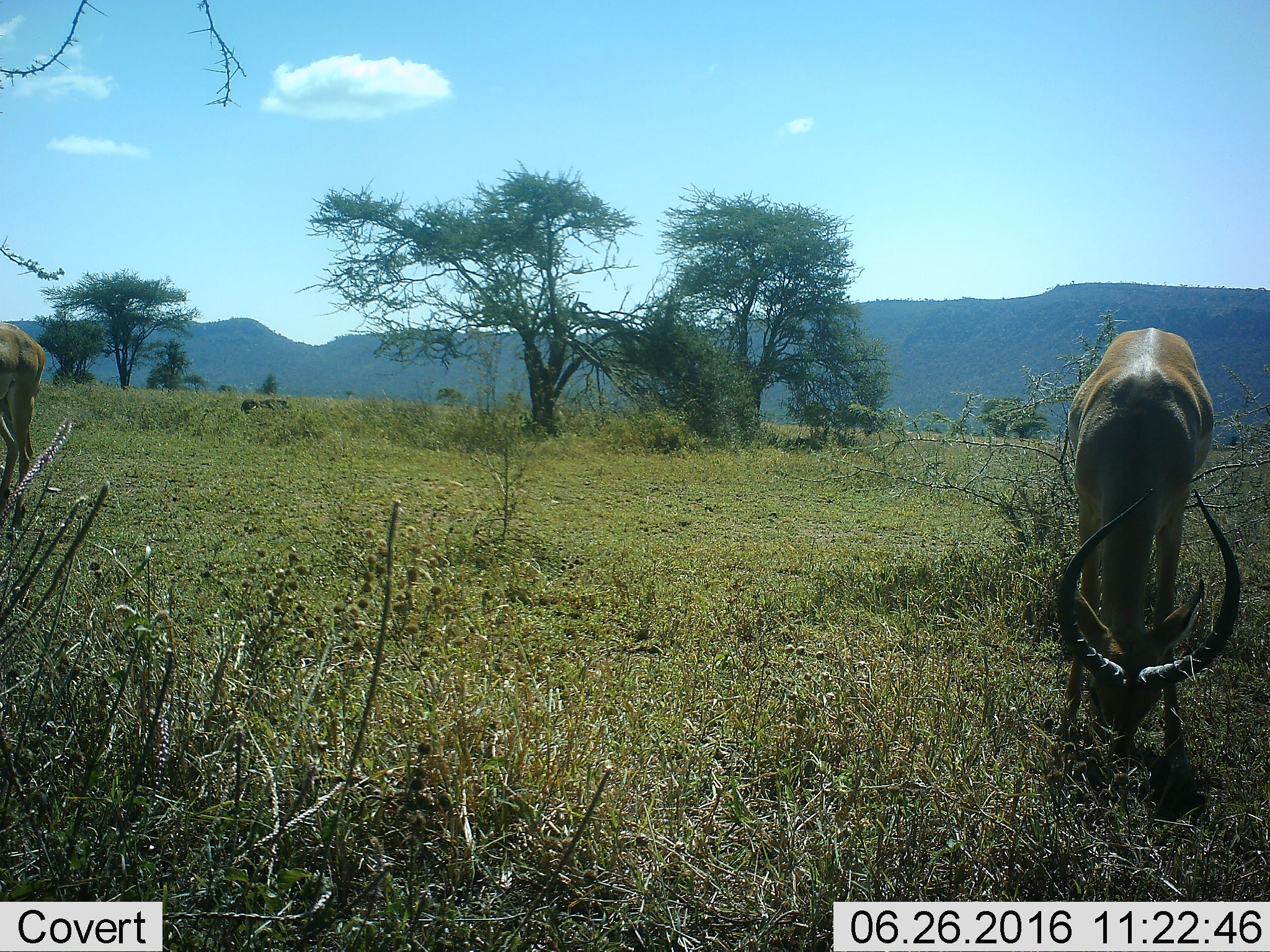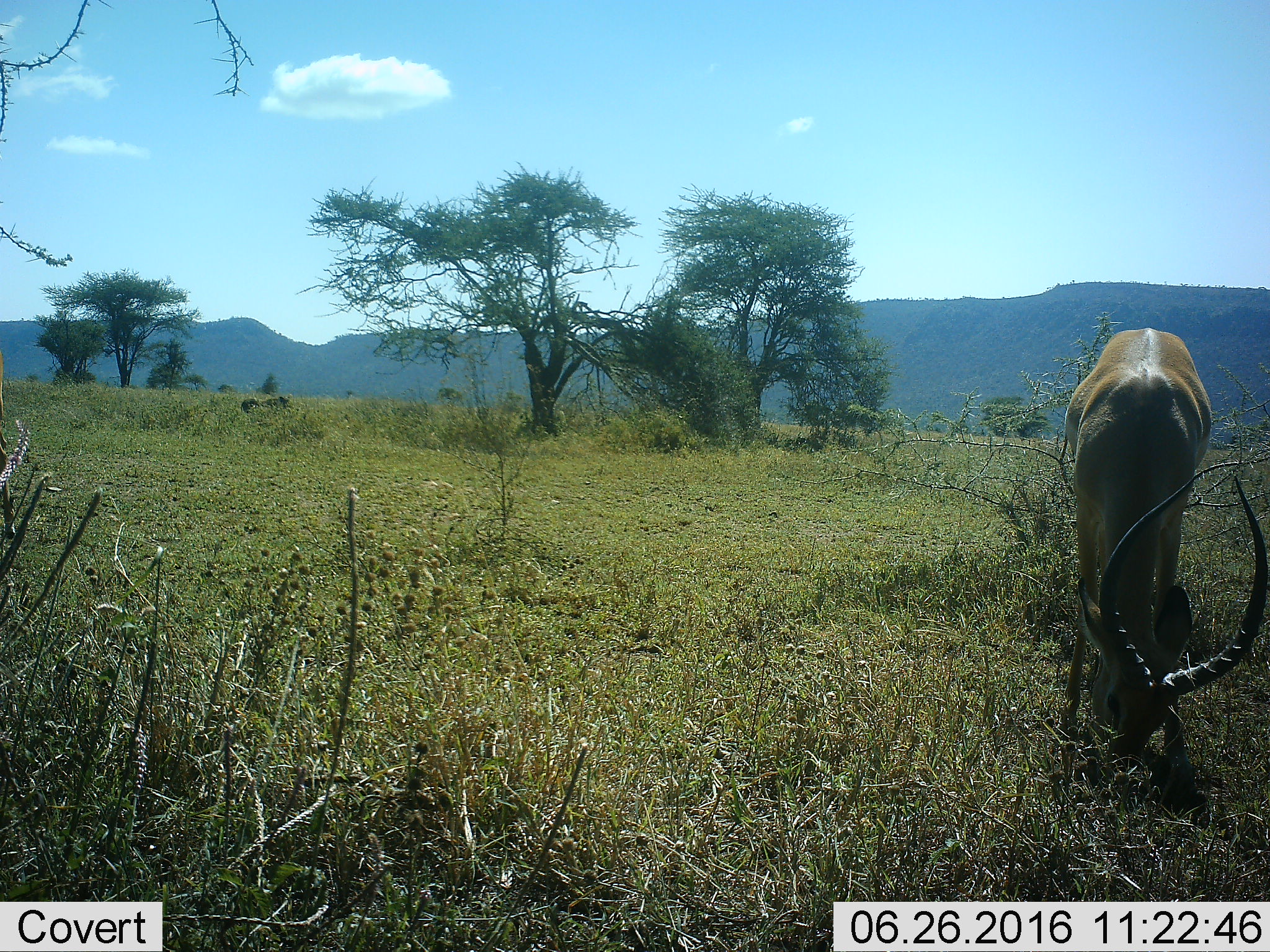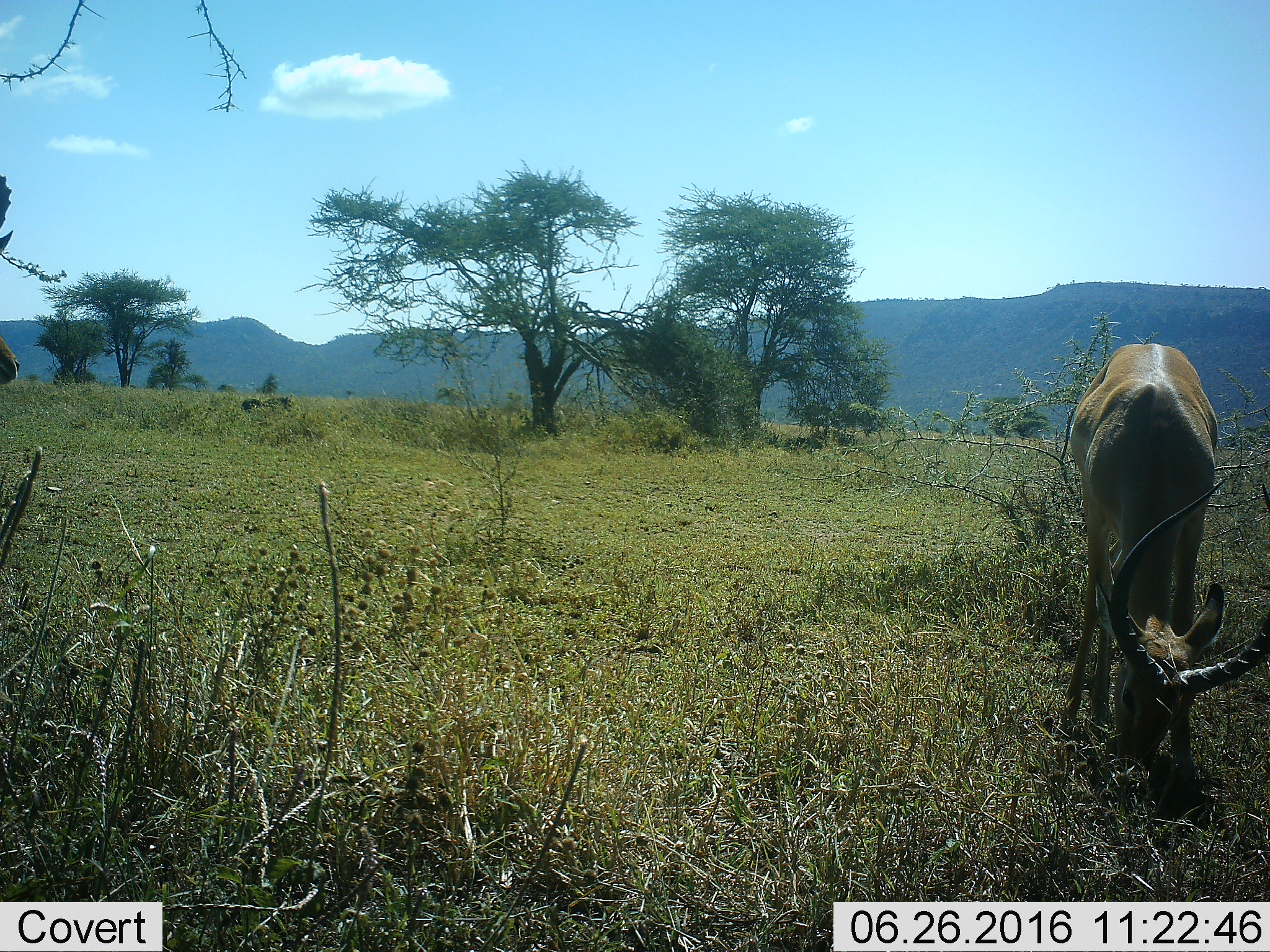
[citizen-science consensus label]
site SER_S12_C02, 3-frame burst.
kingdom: Animalia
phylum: Chordata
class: Mammalia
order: Artiodactyla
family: Bovidae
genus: Aepyceros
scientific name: Aepyceros melampus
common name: impala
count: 2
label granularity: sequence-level